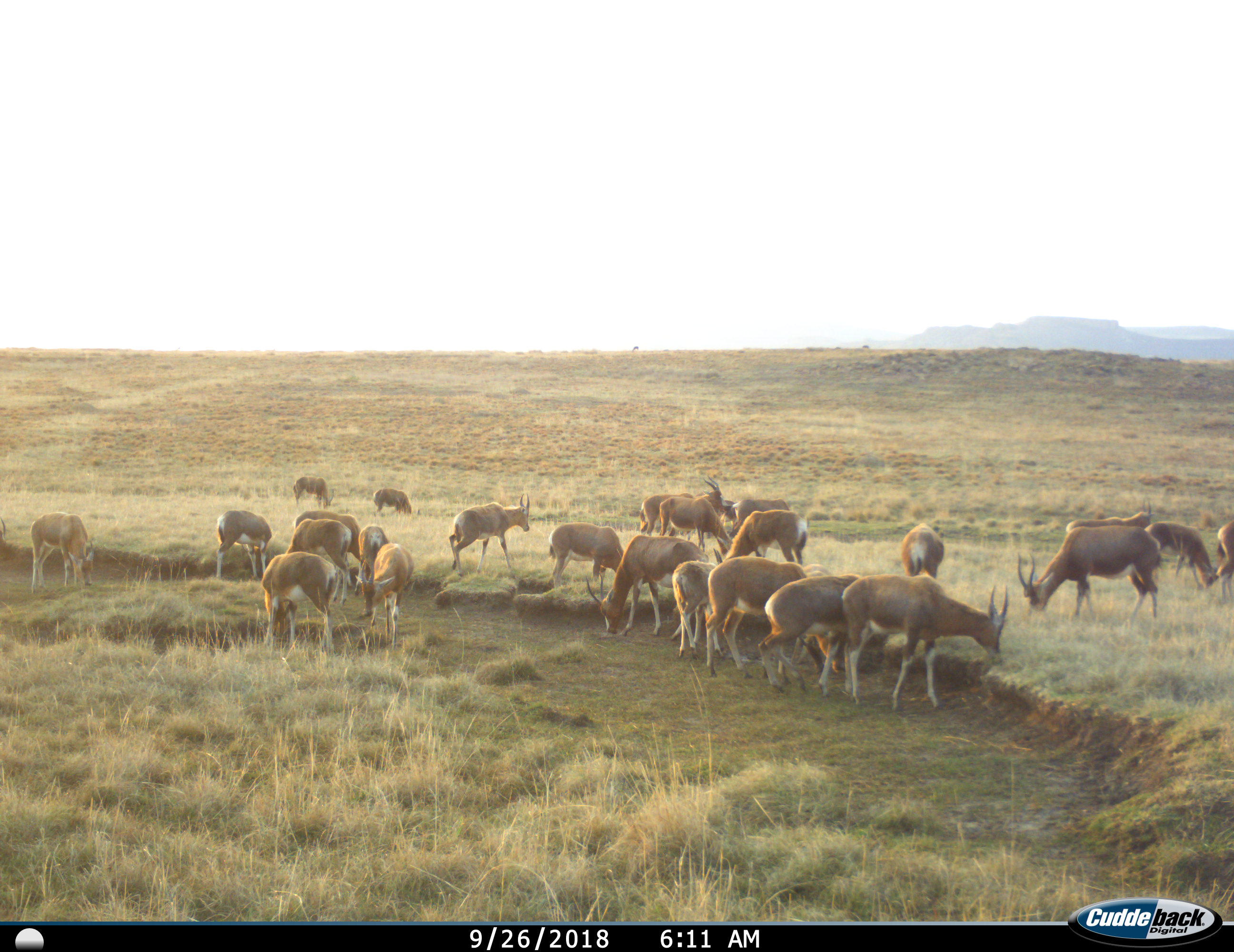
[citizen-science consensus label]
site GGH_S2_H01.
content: unidentified animal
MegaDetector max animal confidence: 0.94